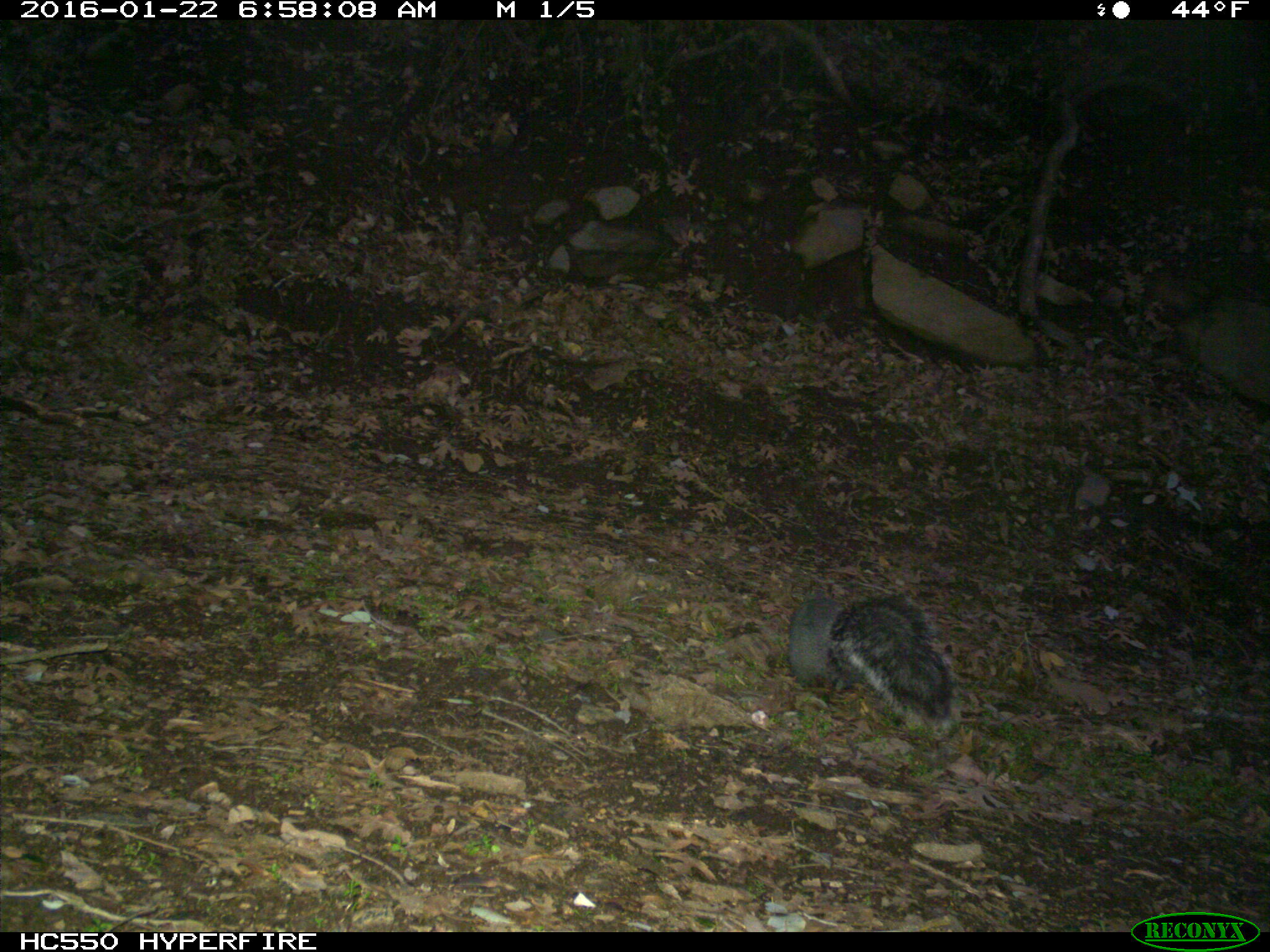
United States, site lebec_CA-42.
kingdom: Animalia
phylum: Chordata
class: Mammalia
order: Rodentia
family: Sciuridae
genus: Sciurus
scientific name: Sciurus carolinensis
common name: eastern gray squirrel